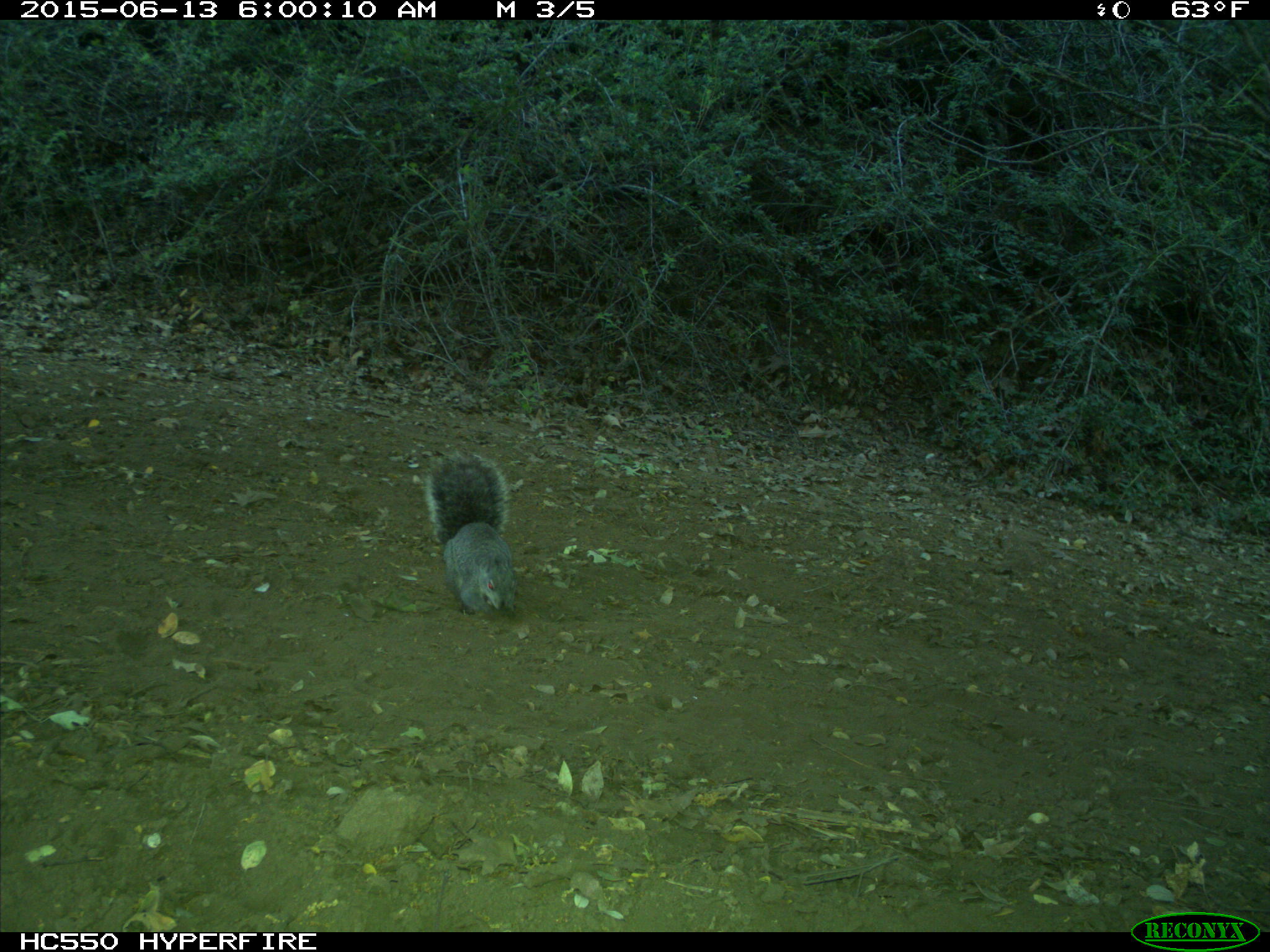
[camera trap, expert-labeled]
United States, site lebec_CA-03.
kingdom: Animalia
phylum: Chordata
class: Mammalia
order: Rodentia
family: Sciuridae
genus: Sciurus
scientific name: Sciurus carolinensis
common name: eastern gray squirrel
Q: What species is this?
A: Sciurus carolinensis (eastern gray squirrel).